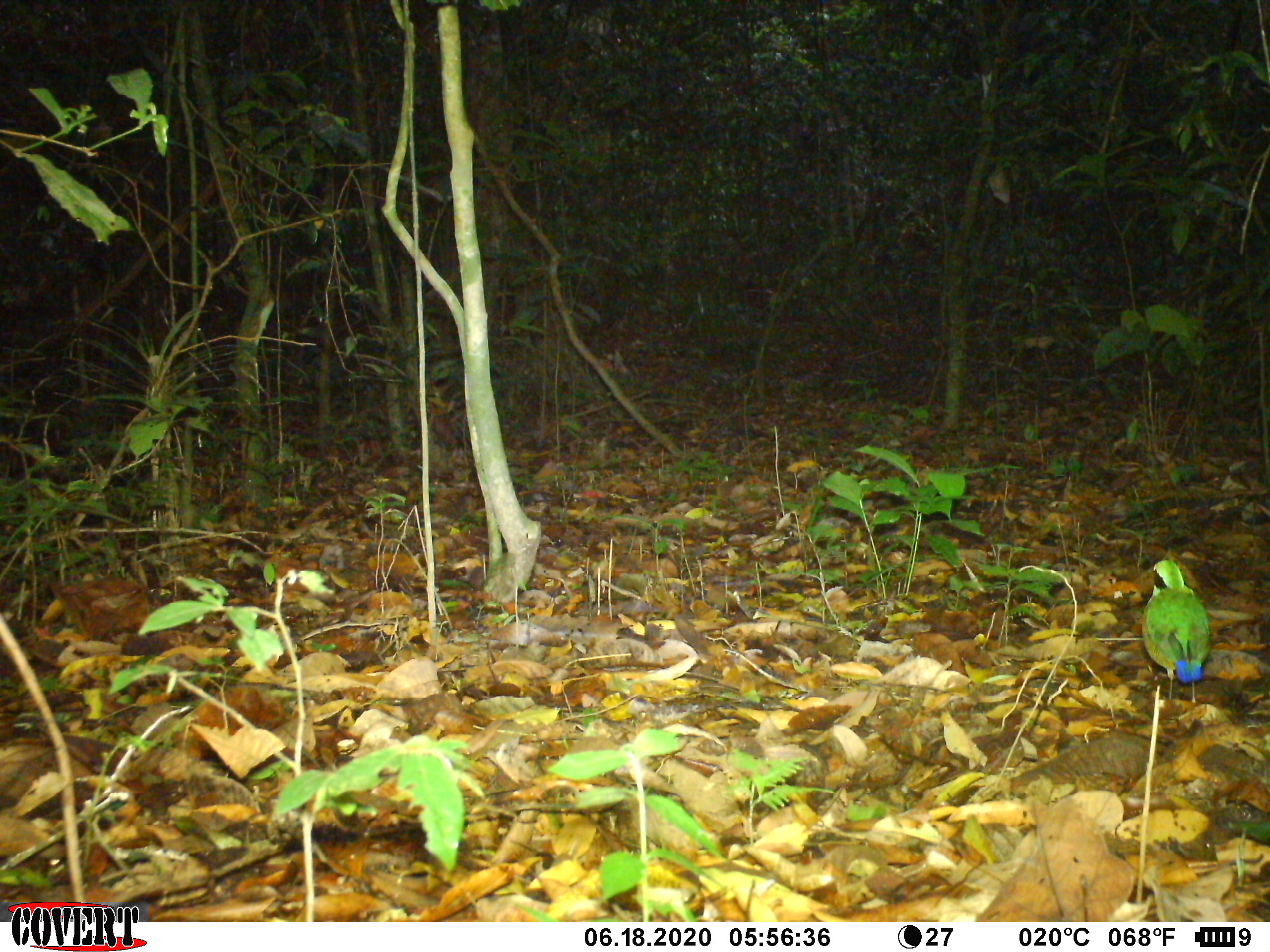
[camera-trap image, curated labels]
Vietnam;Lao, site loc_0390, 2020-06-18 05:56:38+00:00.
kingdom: Animalia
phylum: Chordata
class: Aves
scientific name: Aves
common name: bird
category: unidentified bird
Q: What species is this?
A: Unidentified bird (bird) (Aves).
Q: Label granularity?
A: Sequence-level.